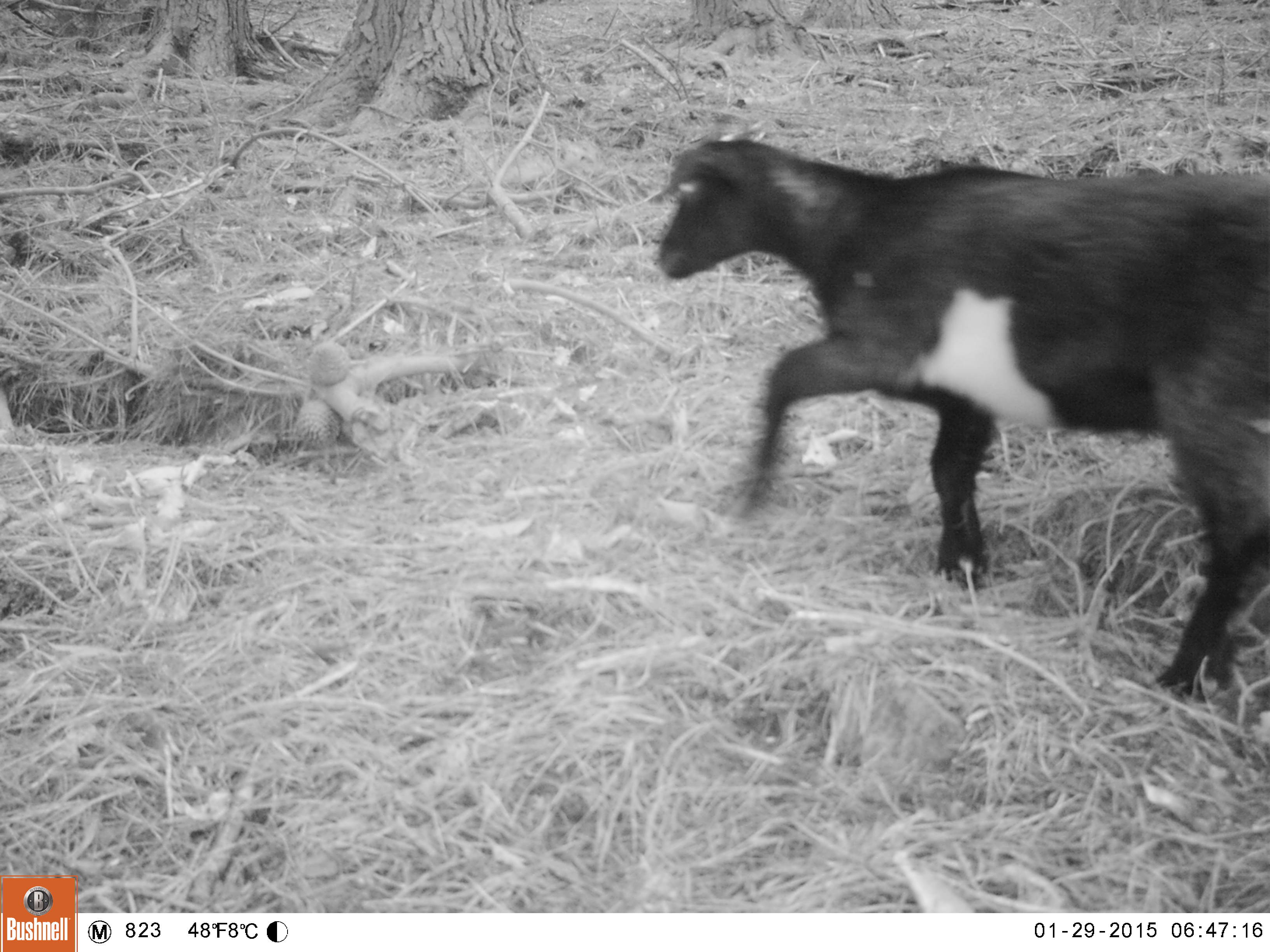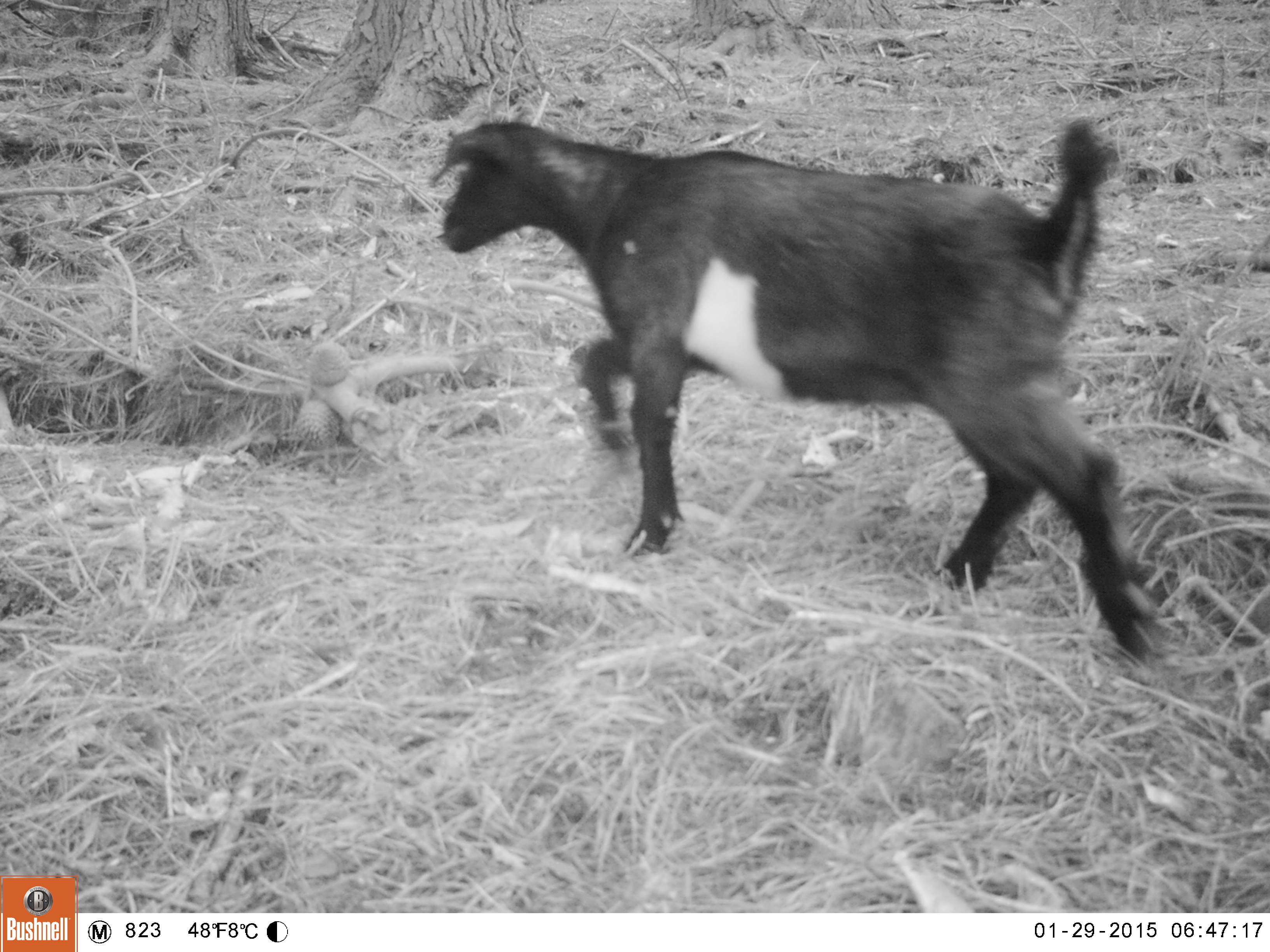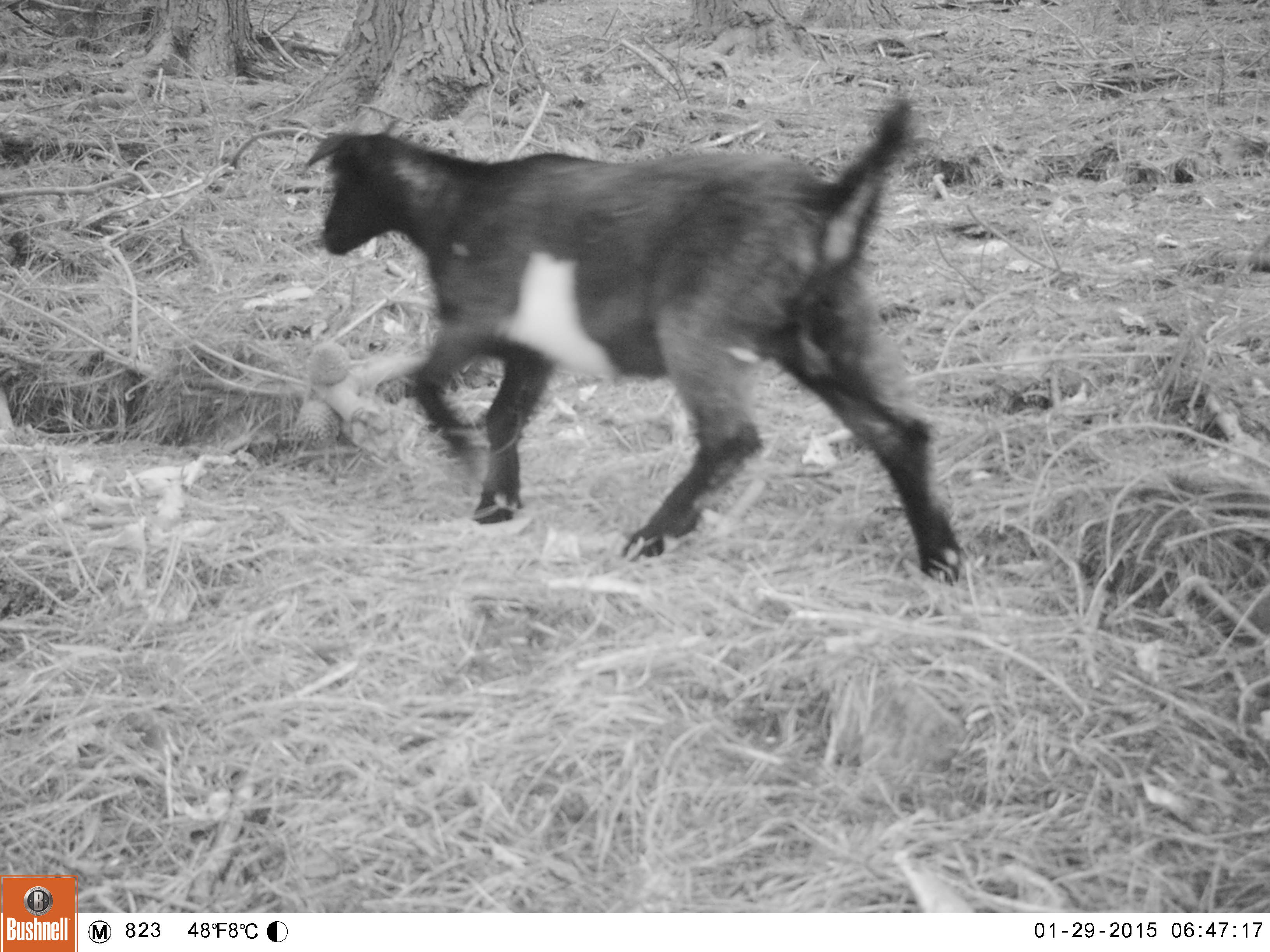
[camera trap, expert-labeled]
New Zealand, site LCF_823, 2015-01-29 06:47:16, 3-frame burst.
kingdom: Animalia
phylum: Chordata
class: Mammalia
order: Artiodactyla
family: Bovidae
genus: Capra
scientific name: Capra hircus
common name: goat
Goat (Capra hircus).